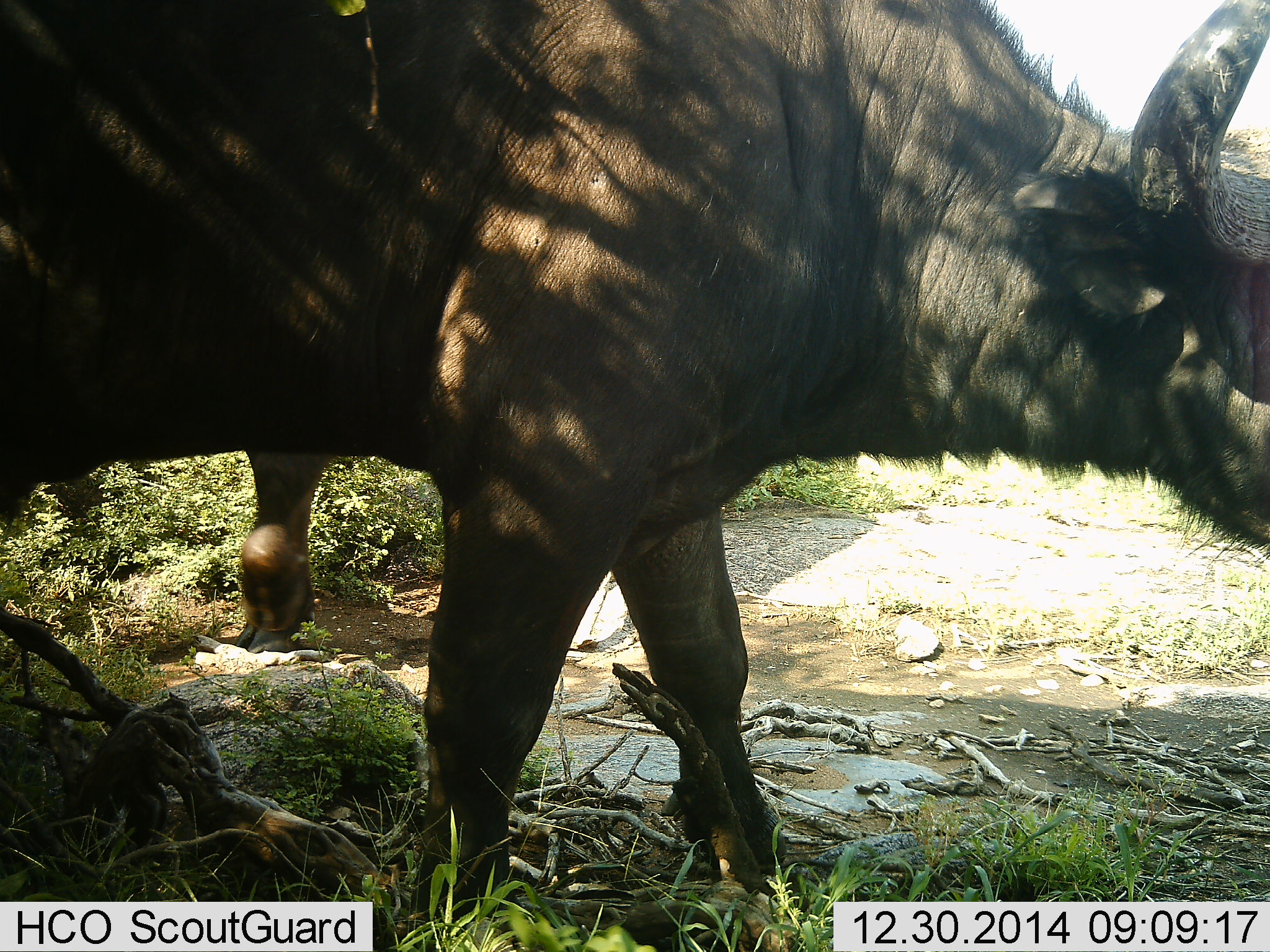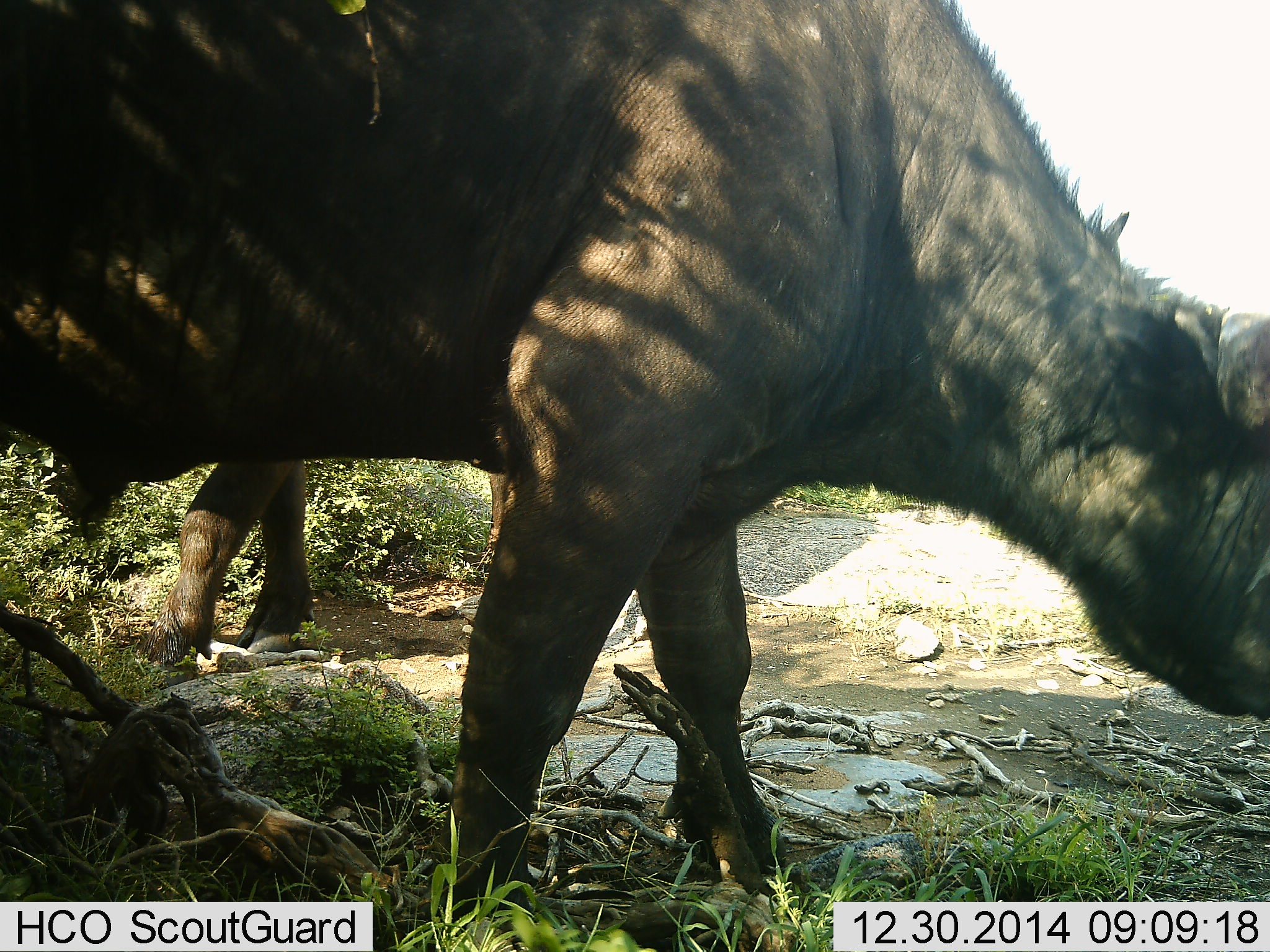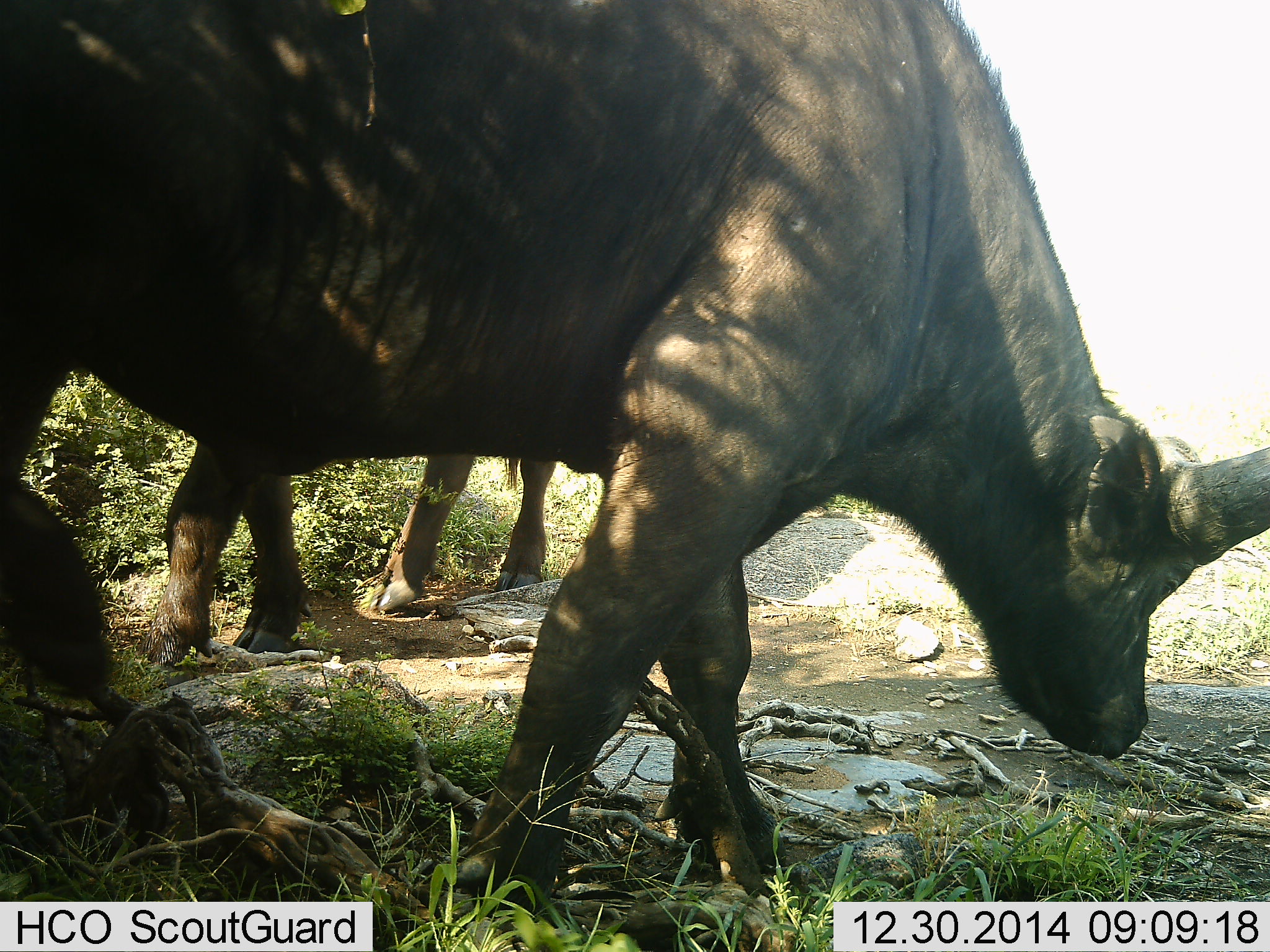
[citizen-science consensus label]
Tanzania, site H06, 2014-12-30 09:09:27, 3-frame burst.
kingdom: Animalia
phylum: Chordata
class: Mammalia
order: Artiodactyla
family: Bovidae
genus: Syncerus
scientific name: Syncerus caffer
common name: cape buffalo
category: buffalo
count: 2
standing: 40%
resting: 0%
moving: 60%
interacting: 0%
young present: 0%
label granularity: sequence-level